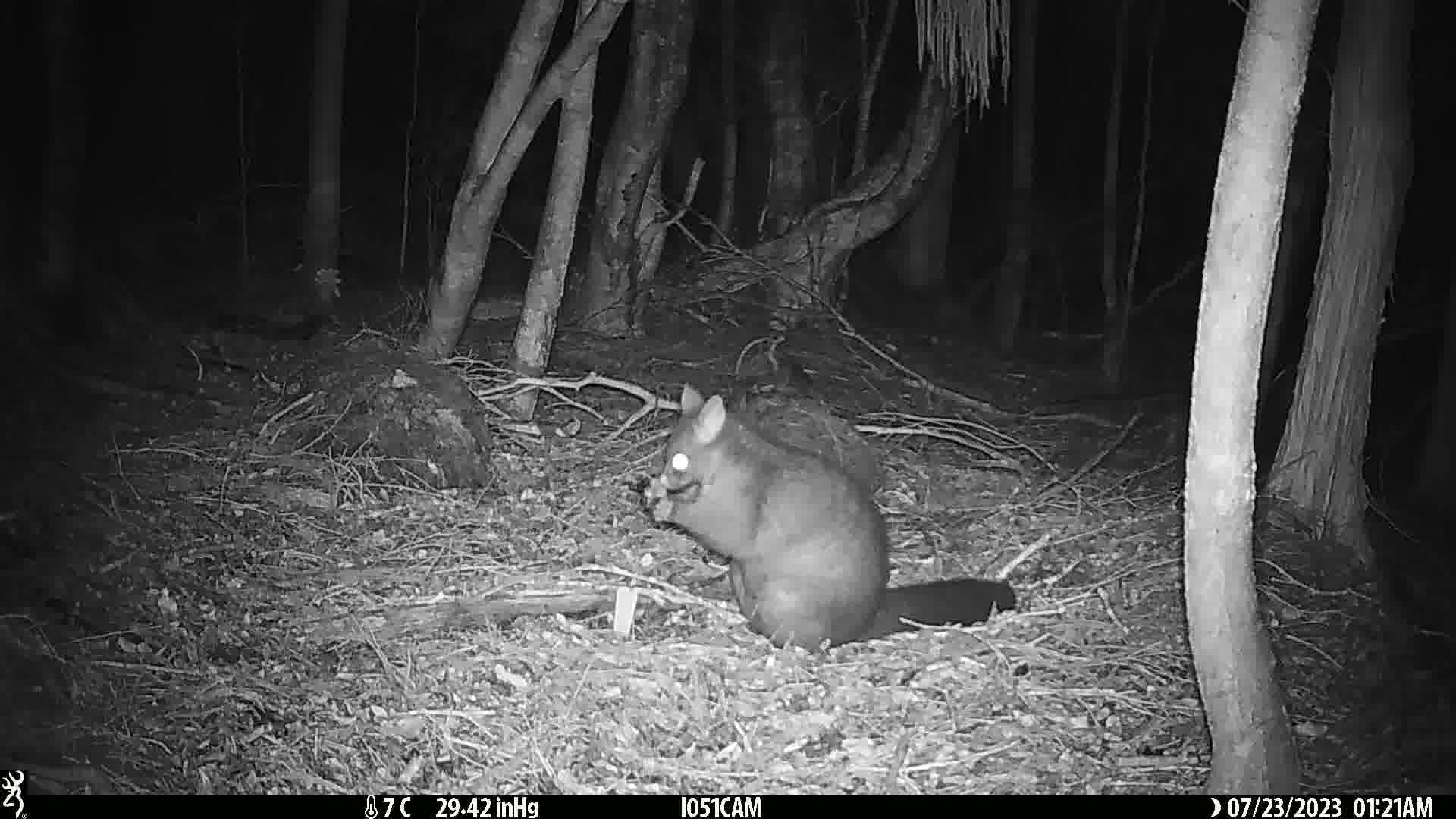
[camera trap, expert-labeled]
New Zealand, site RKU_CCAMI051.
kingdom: Animalia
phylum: Chordata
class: Mammalia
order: Diprotodontia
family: Phalangeridae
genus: Trichosurus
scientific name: Trichosurus vulpecula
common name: common brushtail possum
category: possum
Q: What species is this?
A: Possum (common brushtail possum) (Trichosurus vulpecula).